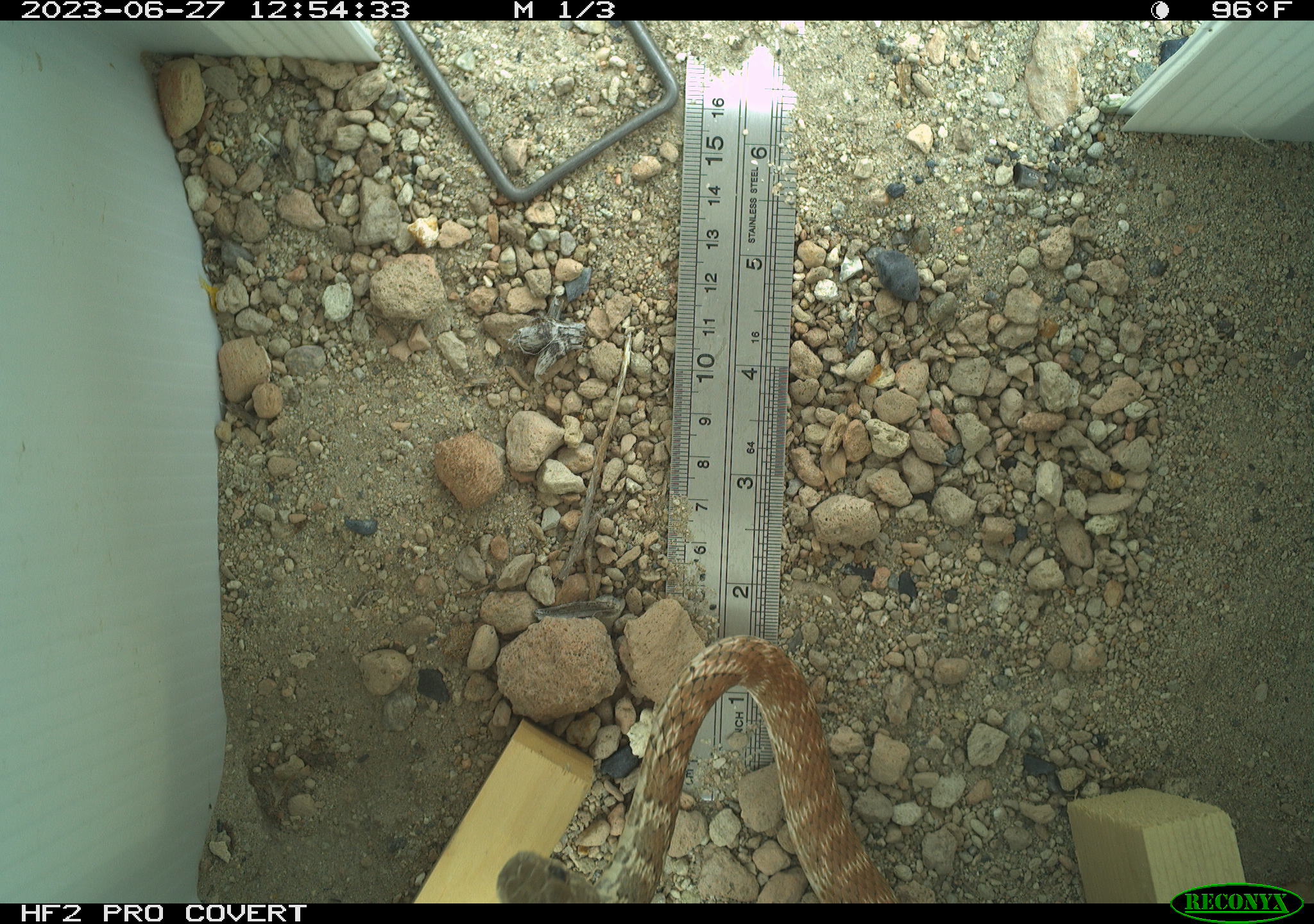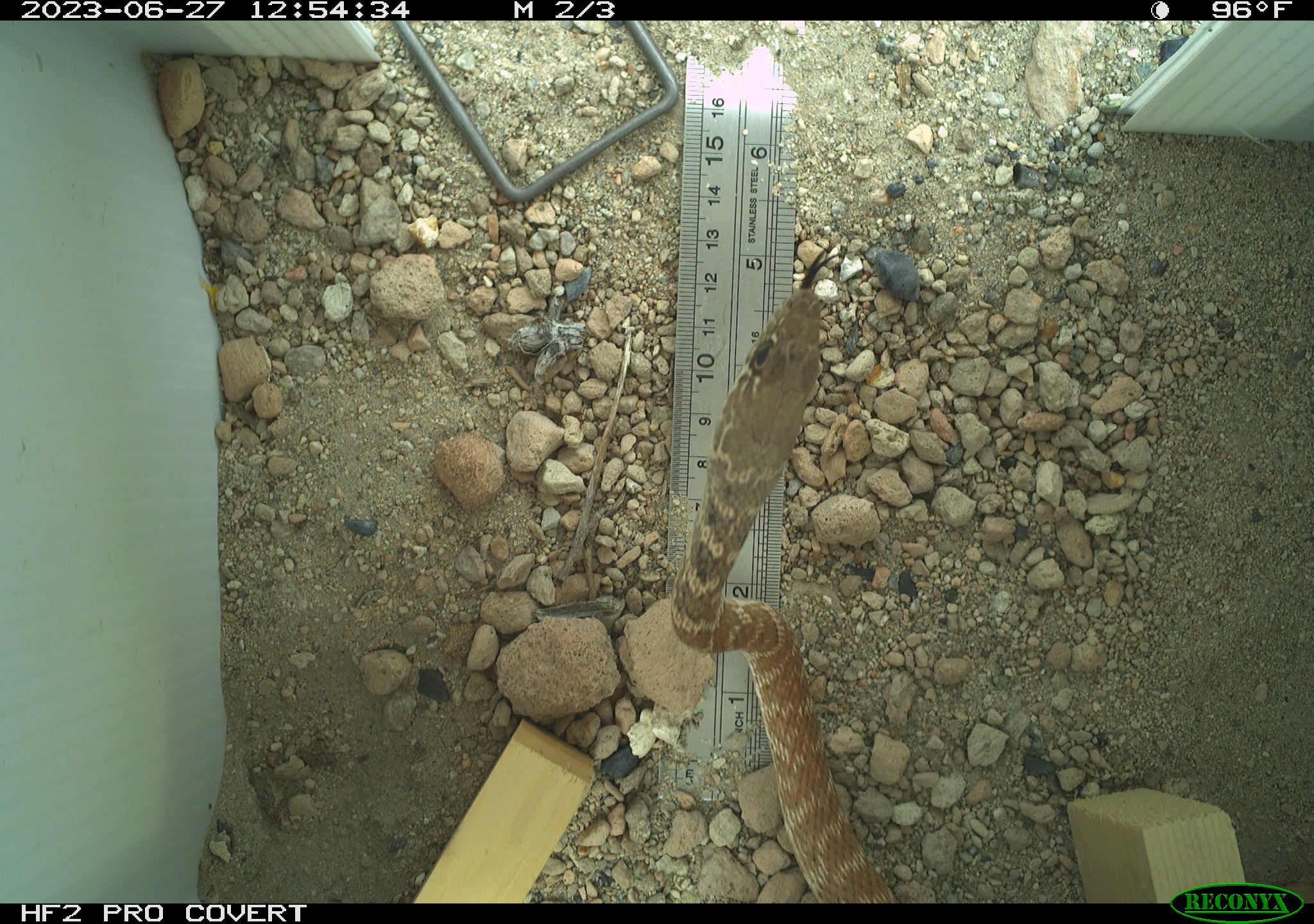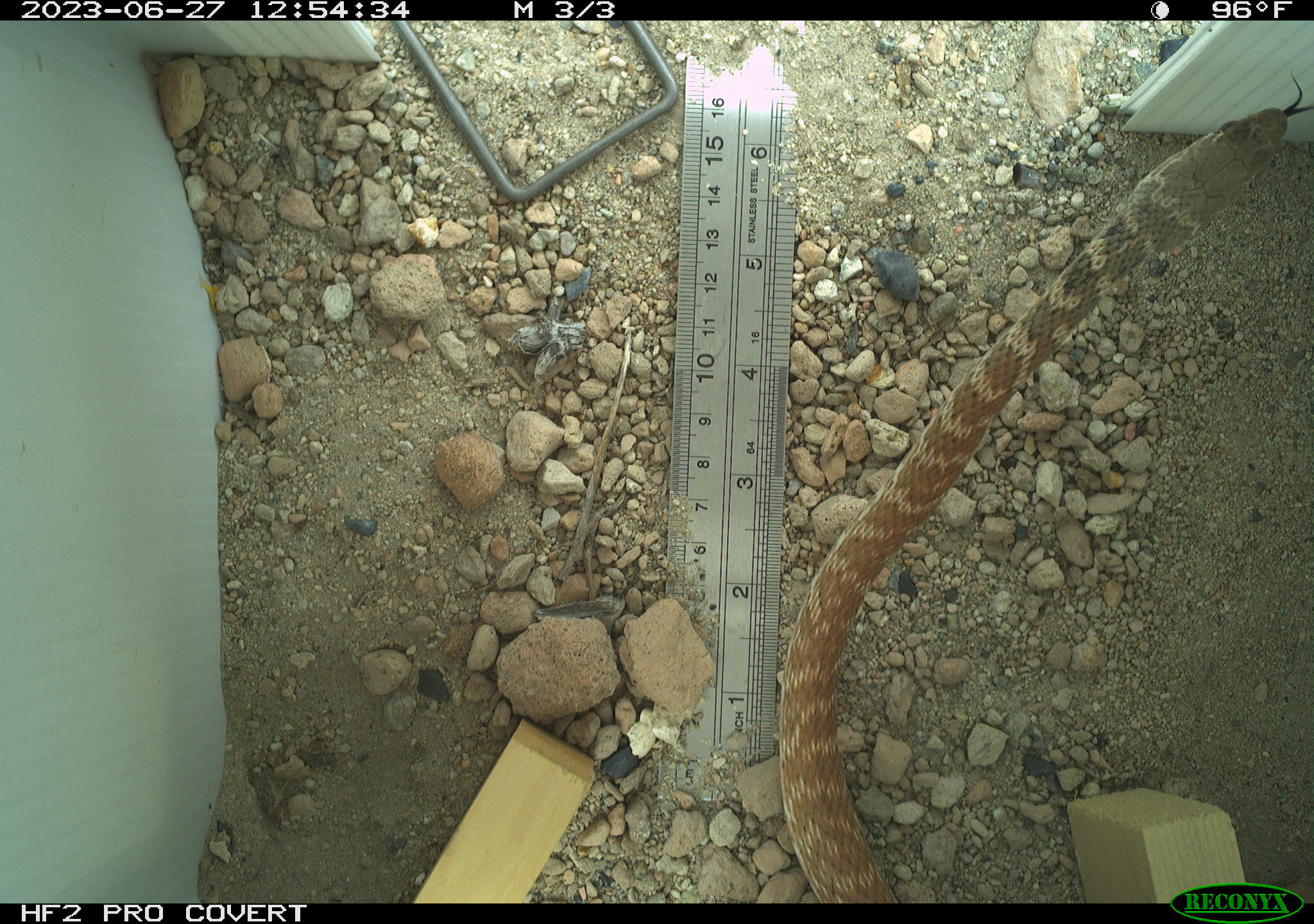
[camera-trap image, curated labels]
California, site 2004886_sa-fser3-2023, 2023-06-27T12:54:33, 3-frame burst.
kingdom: Animalia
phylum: Chordata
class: Reptilia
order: Squamata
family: Colubridae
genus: Masticophis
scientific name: Masticophis flagellum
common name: coachwhip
Coachwhip (Masticophis flagellum).